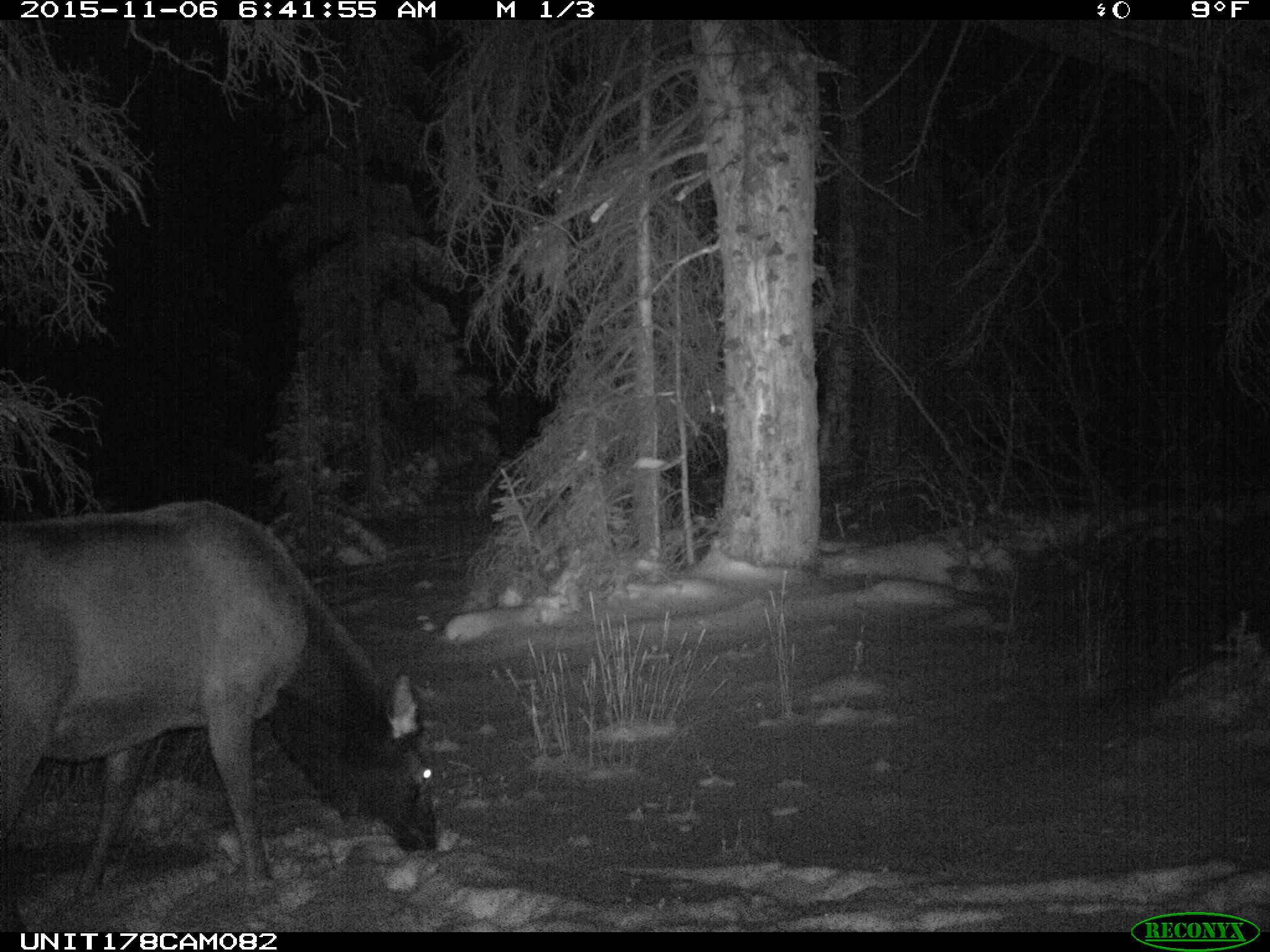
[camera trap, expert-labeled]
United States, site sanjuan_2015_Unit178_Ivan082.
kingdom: Animalia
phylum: Chordata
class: Mammalia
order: Artiodactyla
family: Cervidae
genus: Cervus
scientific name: Cervus elaphus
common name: red deer